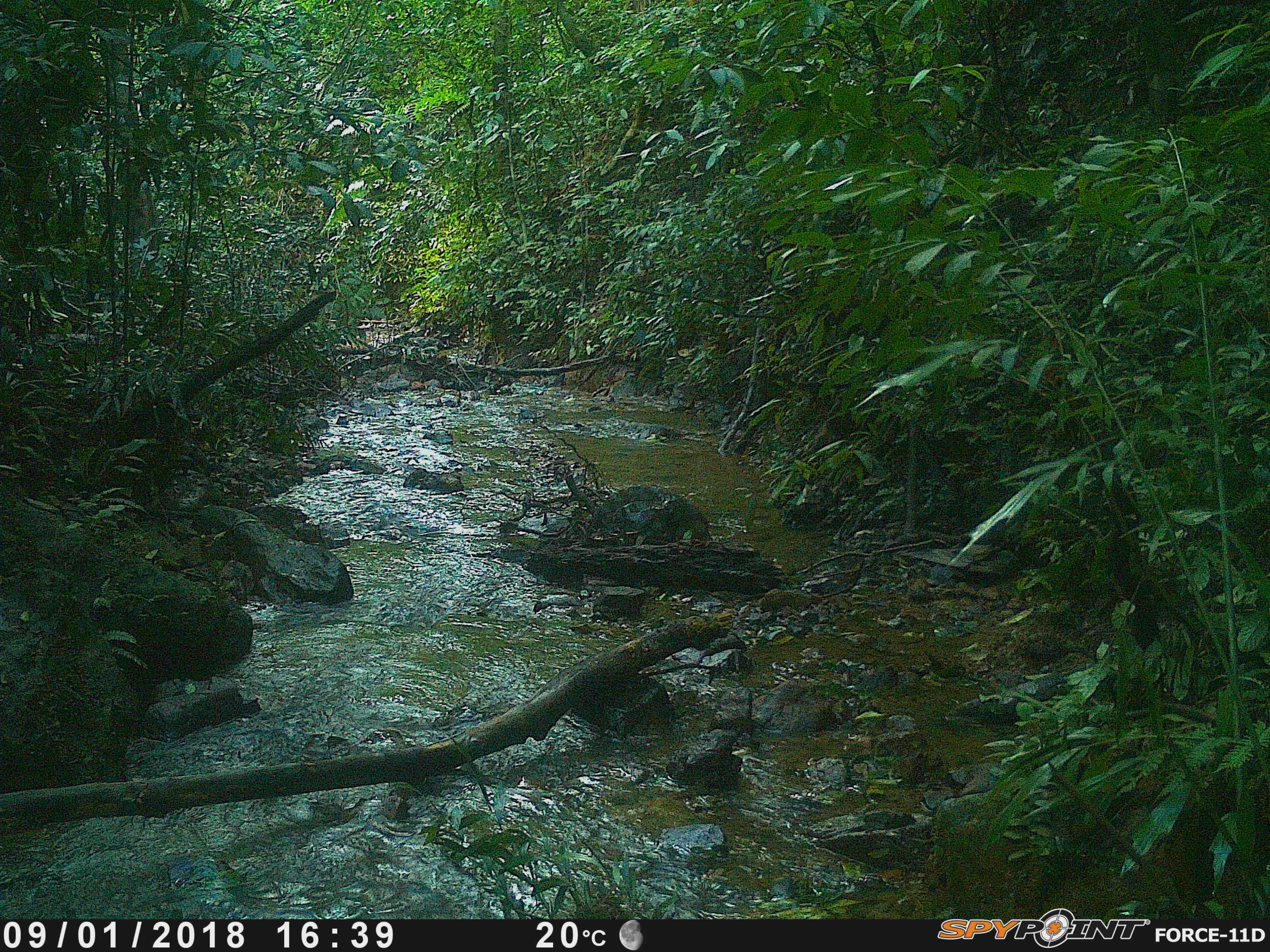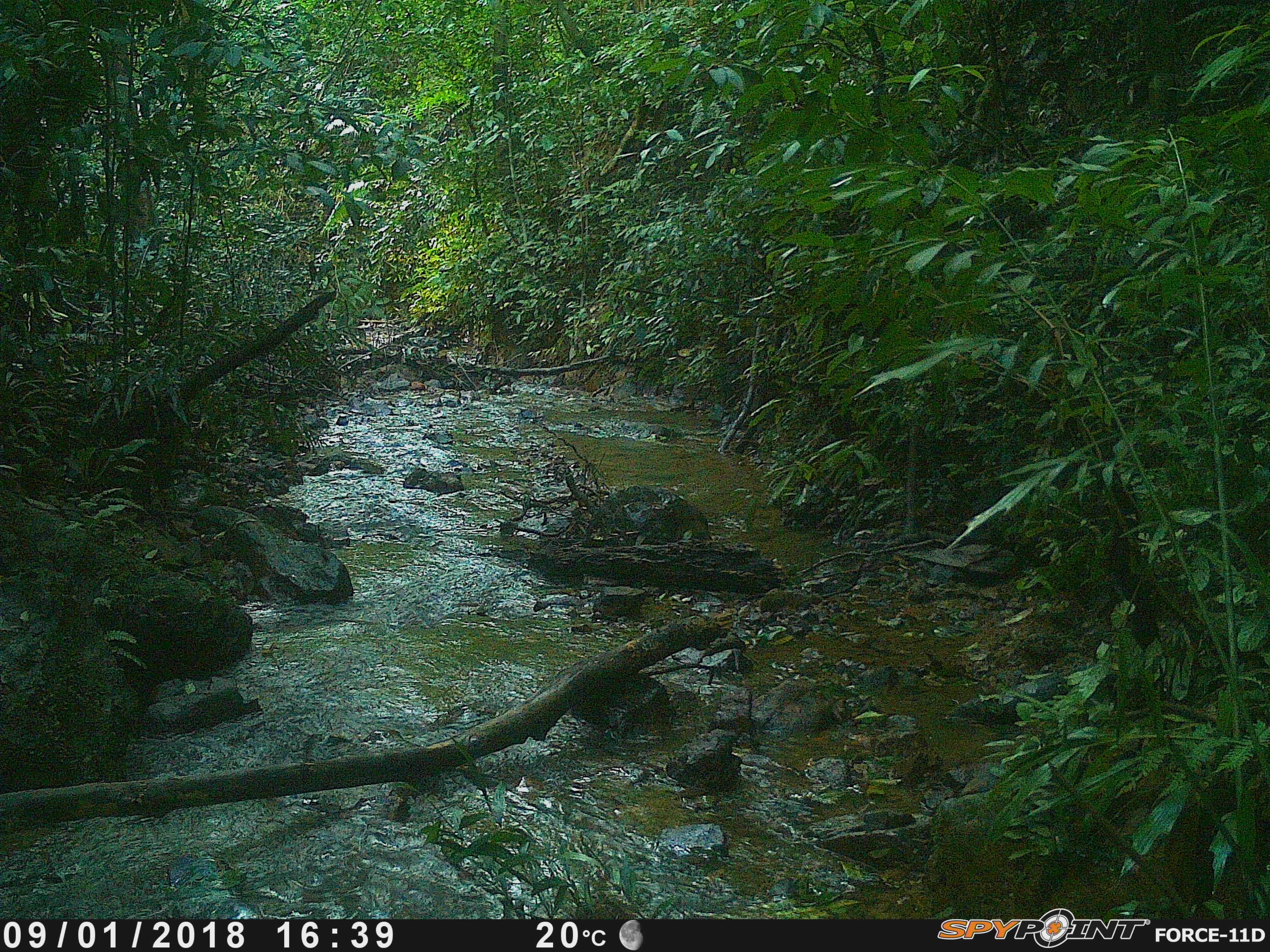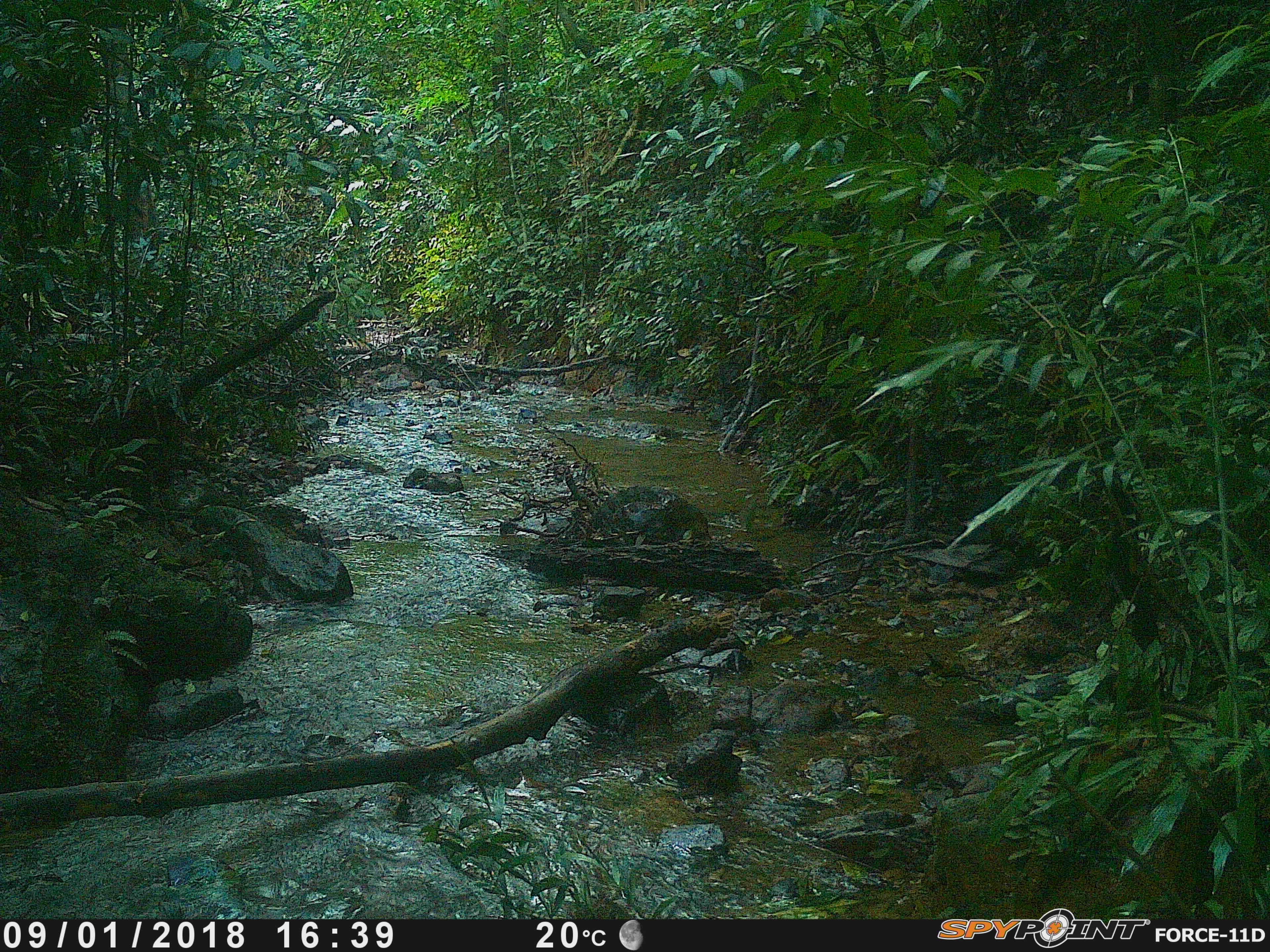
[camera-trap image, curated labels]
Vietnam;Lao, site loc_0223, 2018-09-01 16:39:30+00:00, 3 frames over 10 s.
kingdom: Animalia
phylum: Chordata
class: Mammalia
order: Artiodactyla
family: Cervidae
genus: Muntiacus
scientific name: Muntiacus vuquangensis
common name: large-antlered muntjac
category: large antlered muntjac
Large antlered muntjac (large-antlered muntjac) (Muntiacus vuquangensis). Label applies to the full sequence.